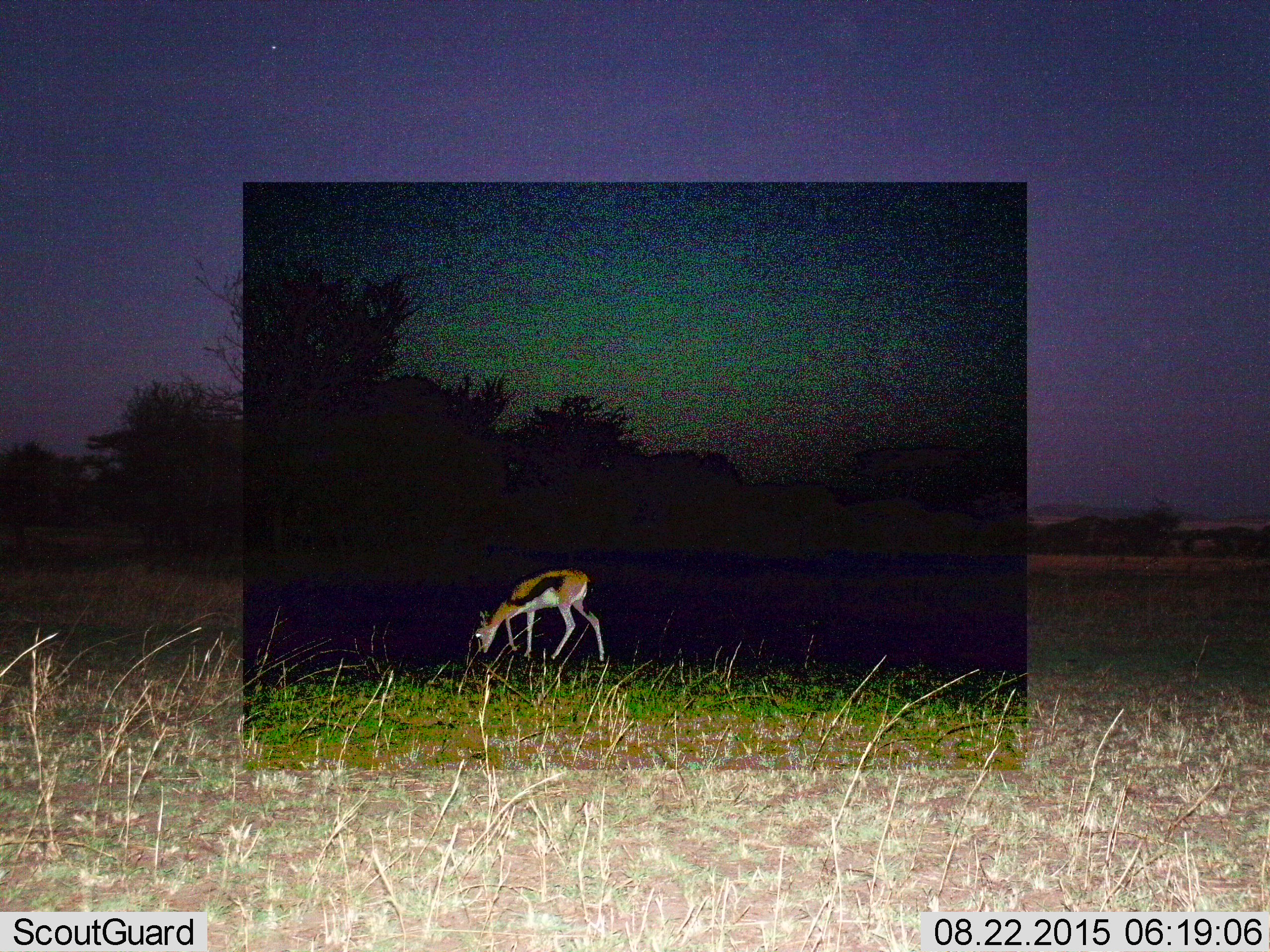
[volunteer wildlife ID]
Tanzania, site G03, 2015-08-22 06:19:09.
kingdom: Animalia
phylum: Chordata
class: Mammalia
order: Artiodactyla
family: Bovidae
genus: Eudorcas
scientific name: Eudorcas thomsonii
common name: thomson's gazelle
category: gazellethomsons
Gazellethomsons (thomson's gazelle) (Eudorcas thomsonii), count 1. Behavior (volunteer vote fractions): standing 24%, resting 0%, moving 0%, interacting 0%. Young present (vote fraction): 6%. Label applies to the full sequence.